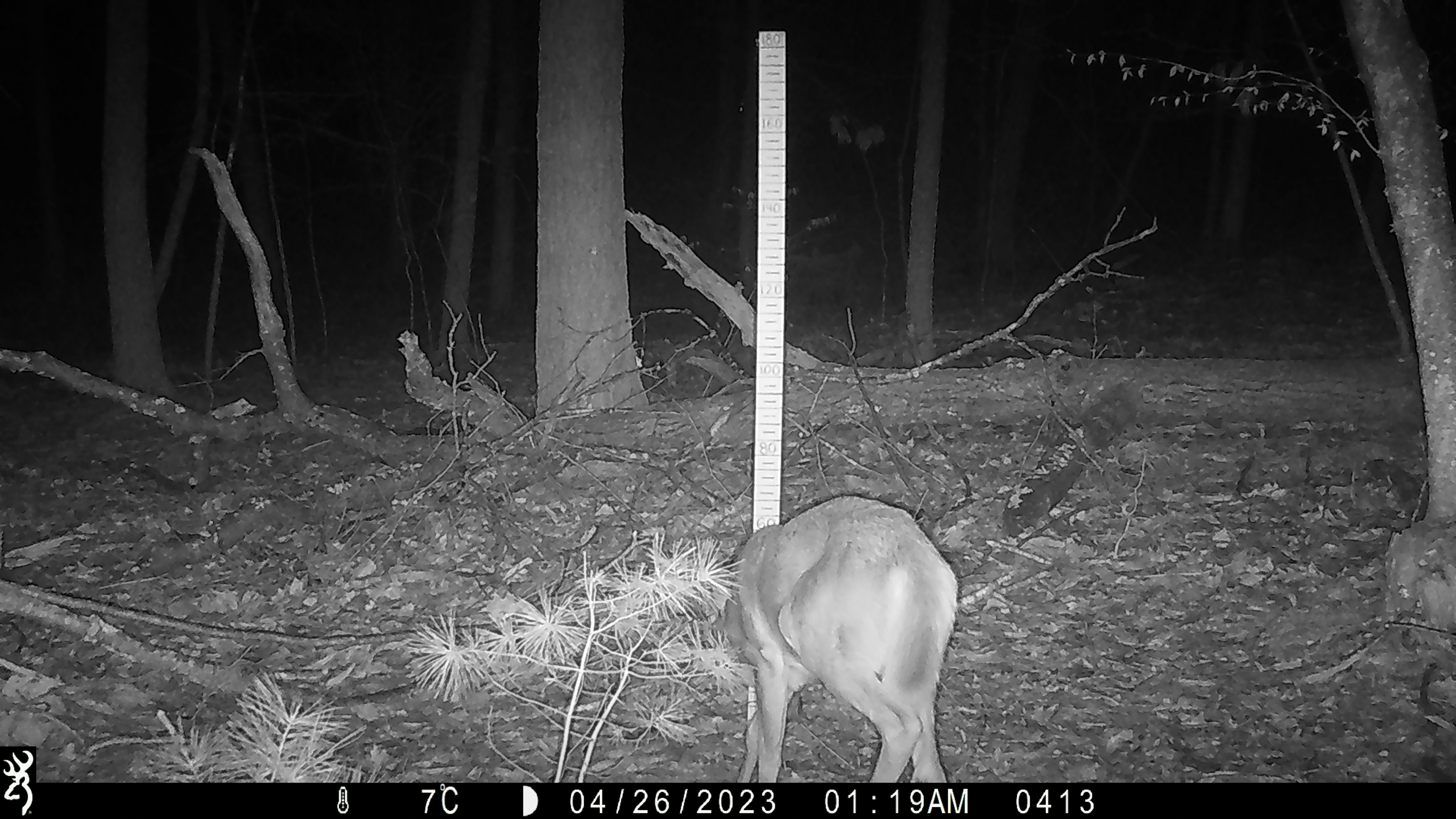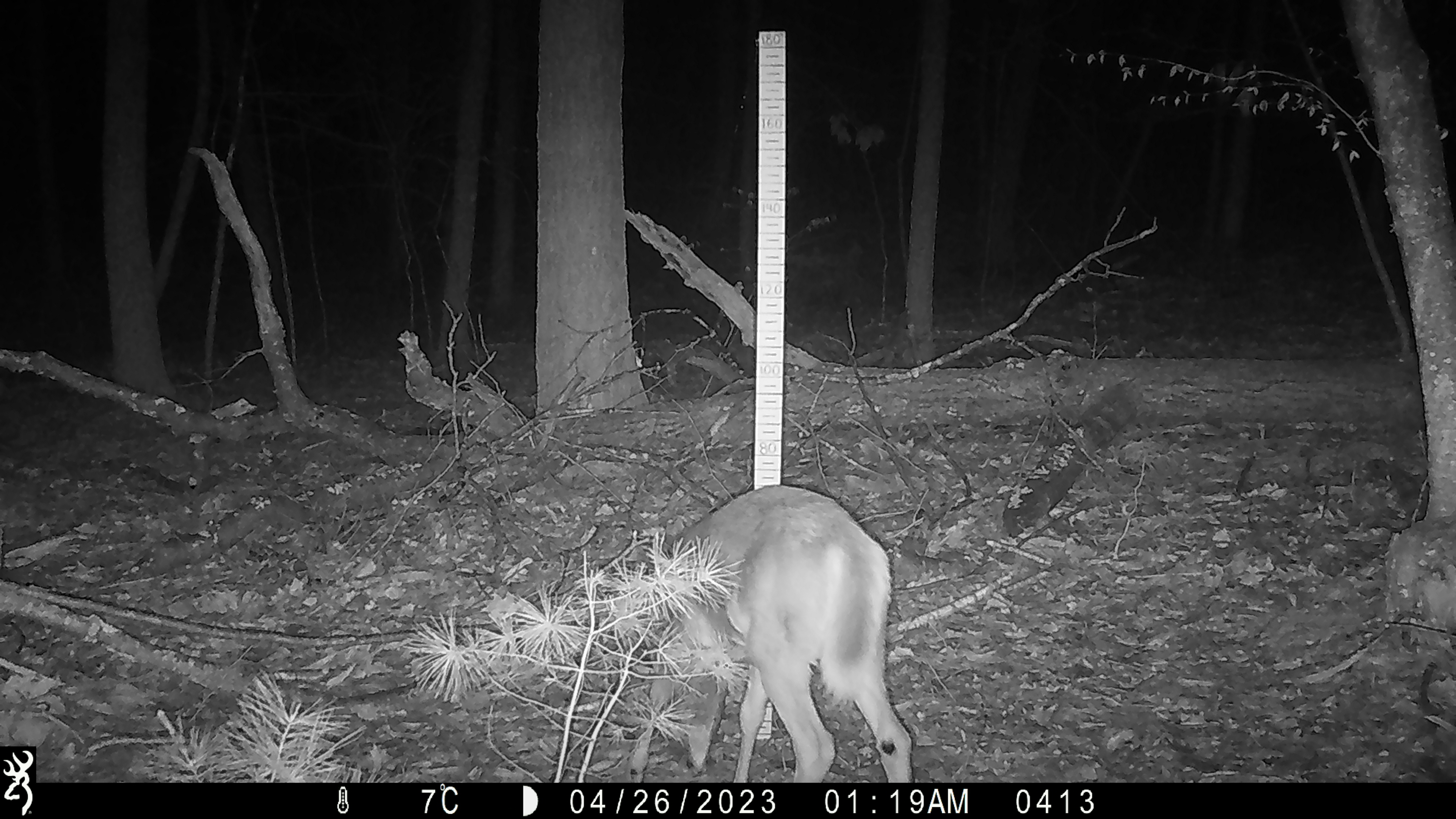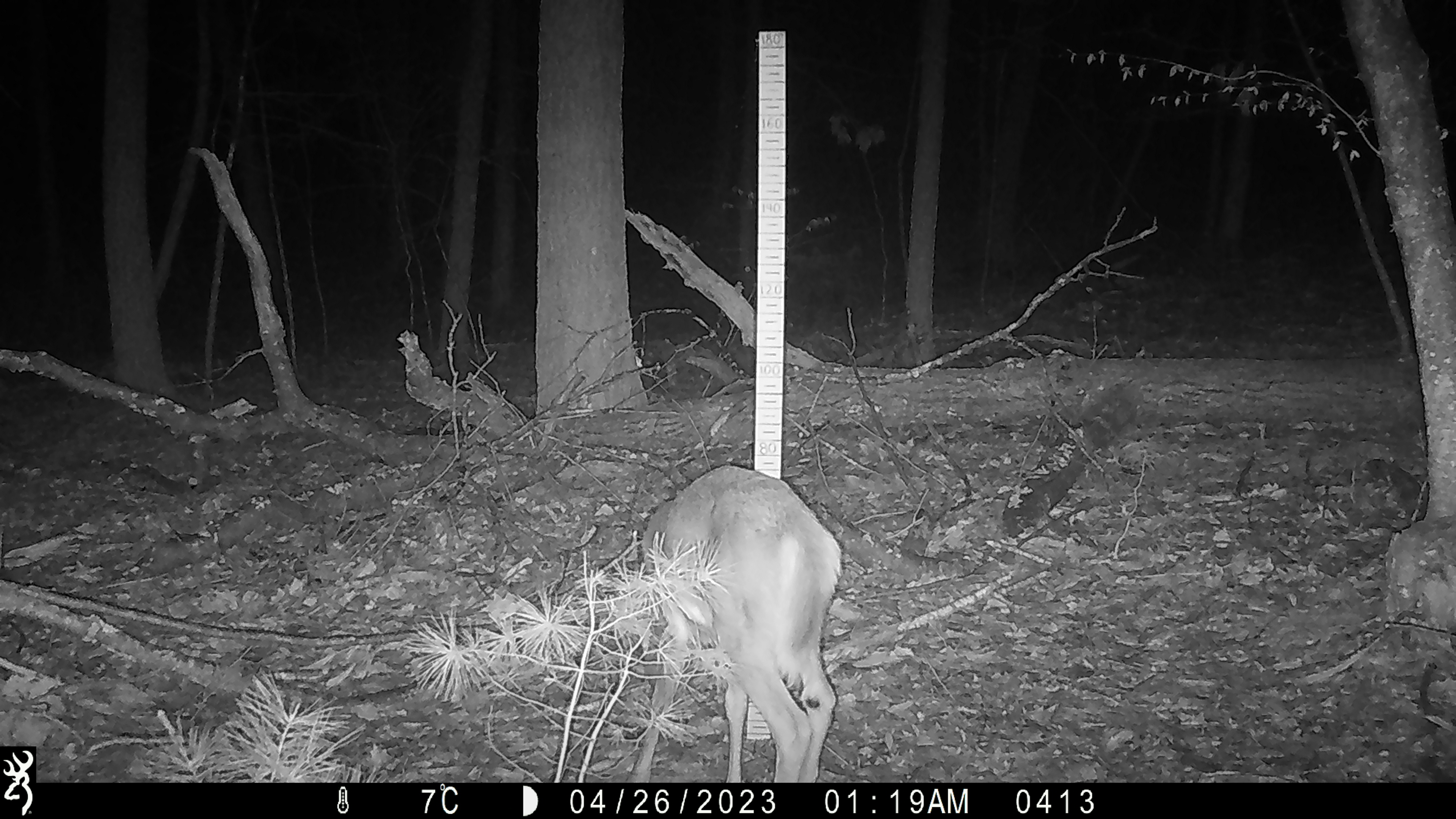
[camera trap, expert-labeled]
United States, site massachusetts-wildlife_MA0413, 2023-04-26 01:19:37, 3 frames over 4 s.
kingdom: Animalia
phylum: Chordata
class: Mammalia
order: Artiodactyla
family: Cervidae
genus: Odocoileus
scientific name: Odocoileus virginianus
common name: white-tailed deer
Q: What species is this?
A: White-tailed deer (Odocoileus virginianus).